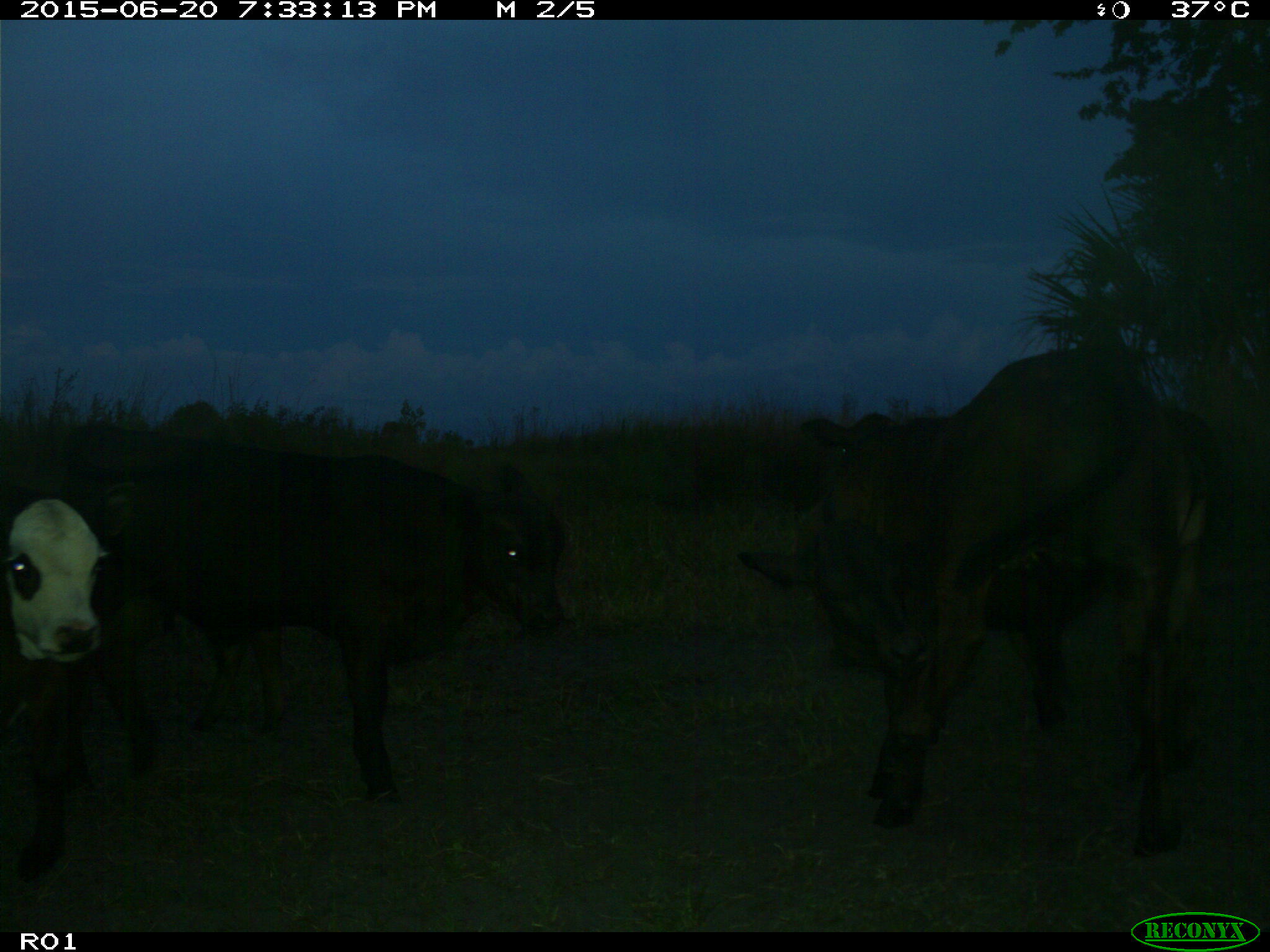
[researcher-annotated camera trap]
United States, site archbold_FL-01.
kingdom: Animalia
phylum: Chordata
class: Mammalia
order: Artiodactyla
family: Bovidae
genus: Bos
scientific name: Bos taurus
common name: domestic cow